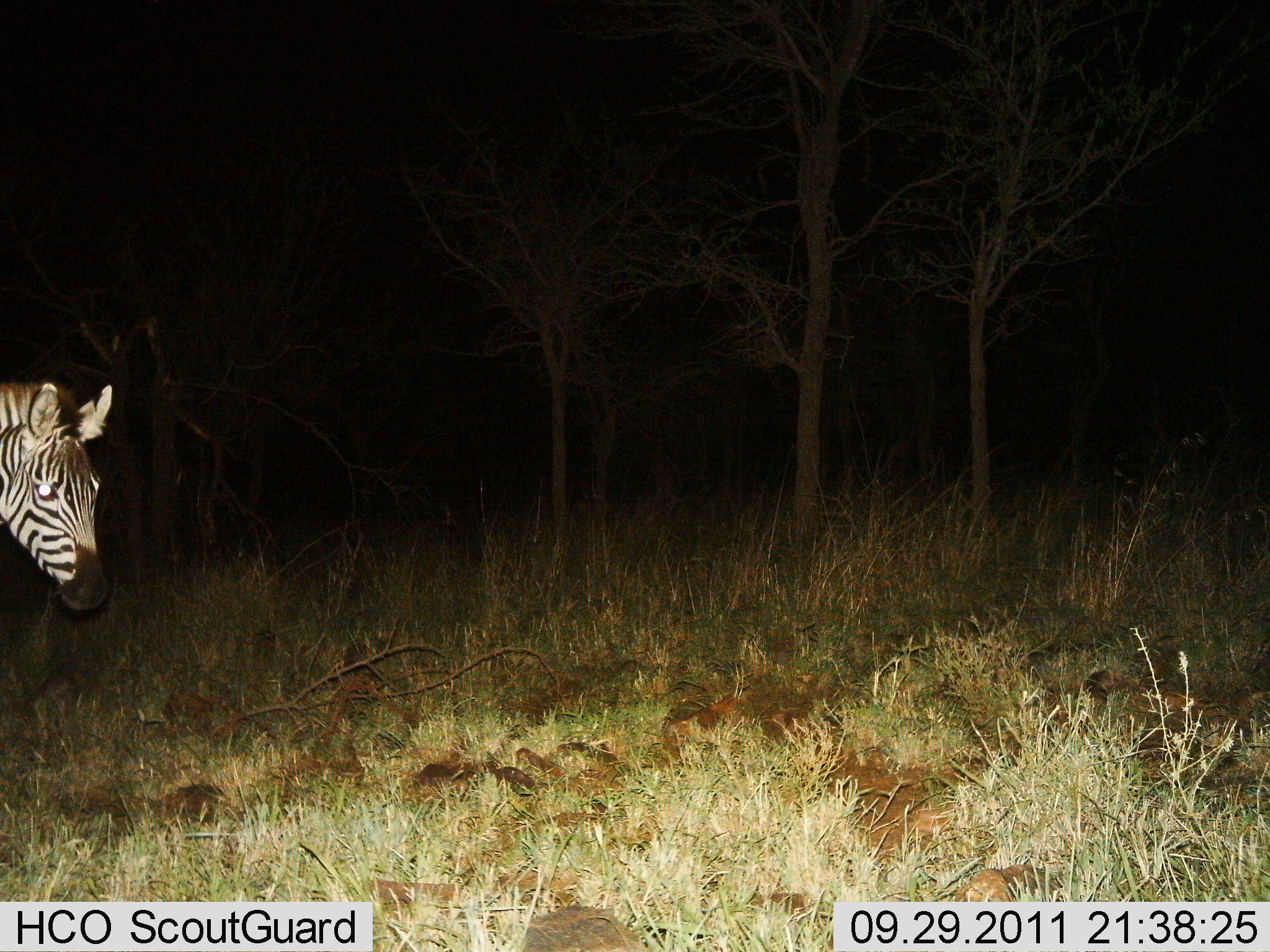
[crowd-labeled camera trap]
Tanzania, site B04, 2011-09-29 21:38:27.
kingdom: Animalia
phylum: Chordata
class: Mammalia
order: Perissodactyla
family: Equidae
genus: Equus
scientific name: Equus quagga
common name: plains zebra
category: zebra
Zebra (plains zebra) (Equus quagga), count 1. Behavior (volunteer vote fractions): standing 73%, resting 0%, moving 27%, interacting 0%. Young present (vote fraction): 0%. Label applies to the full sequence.